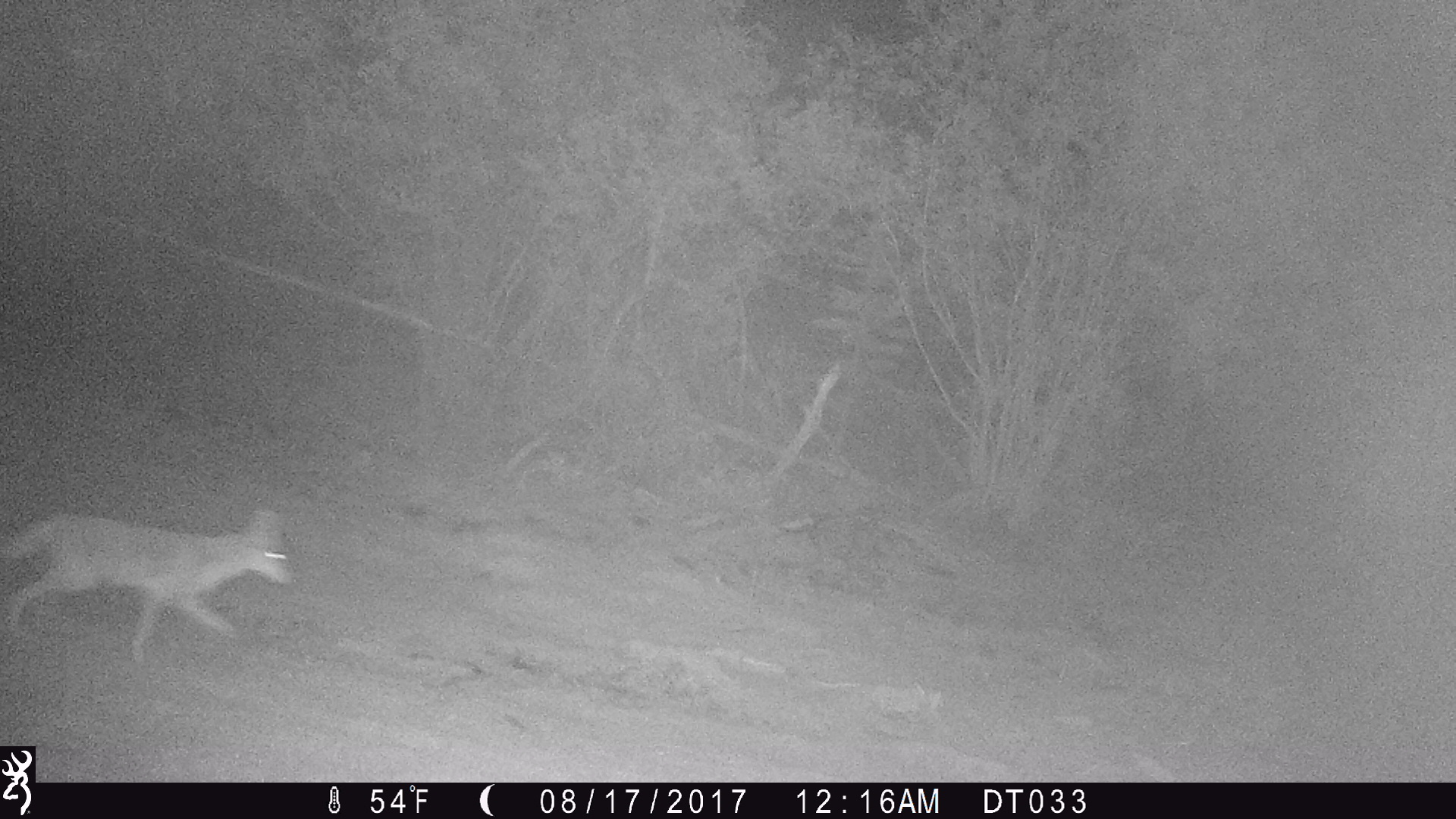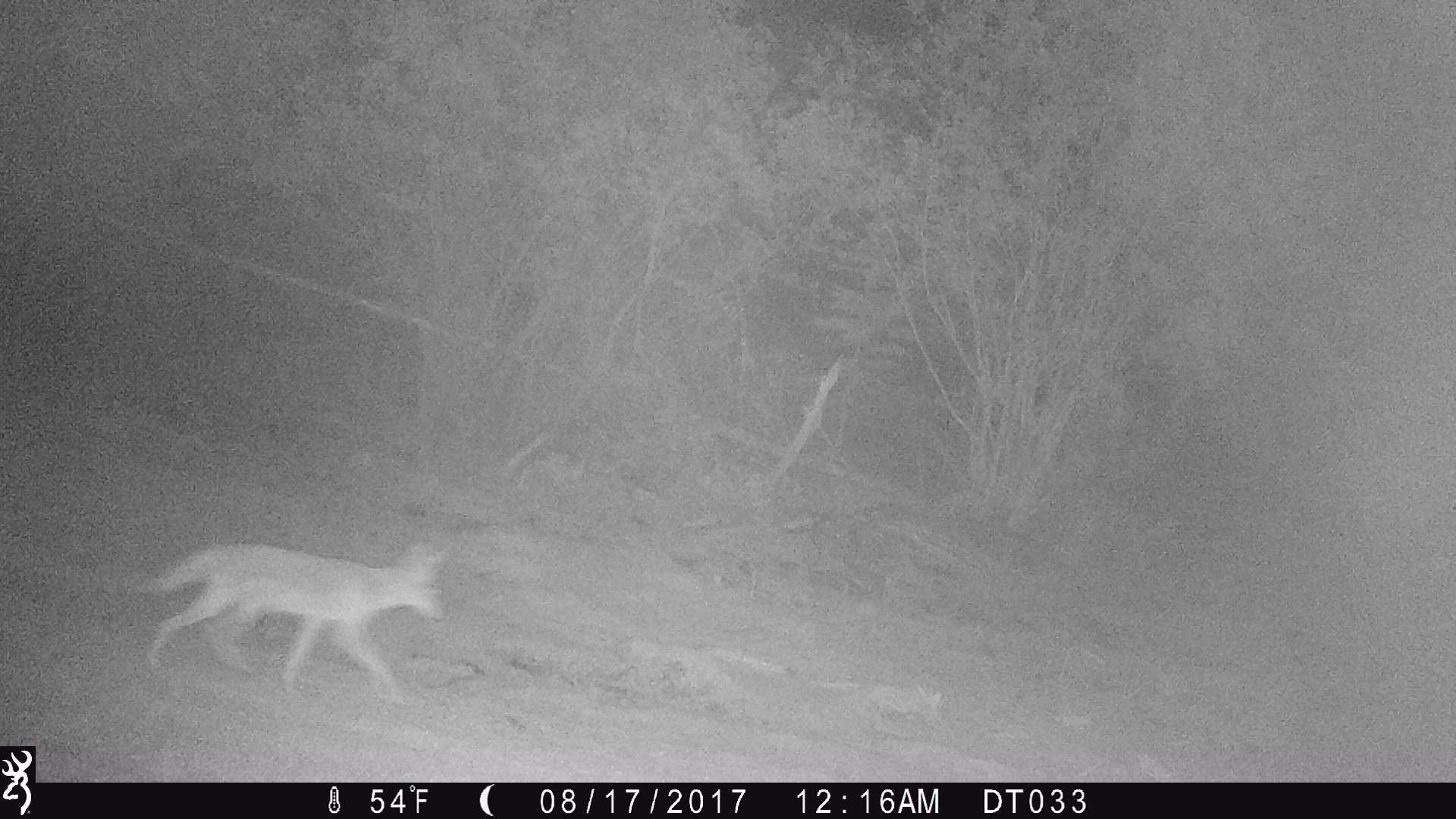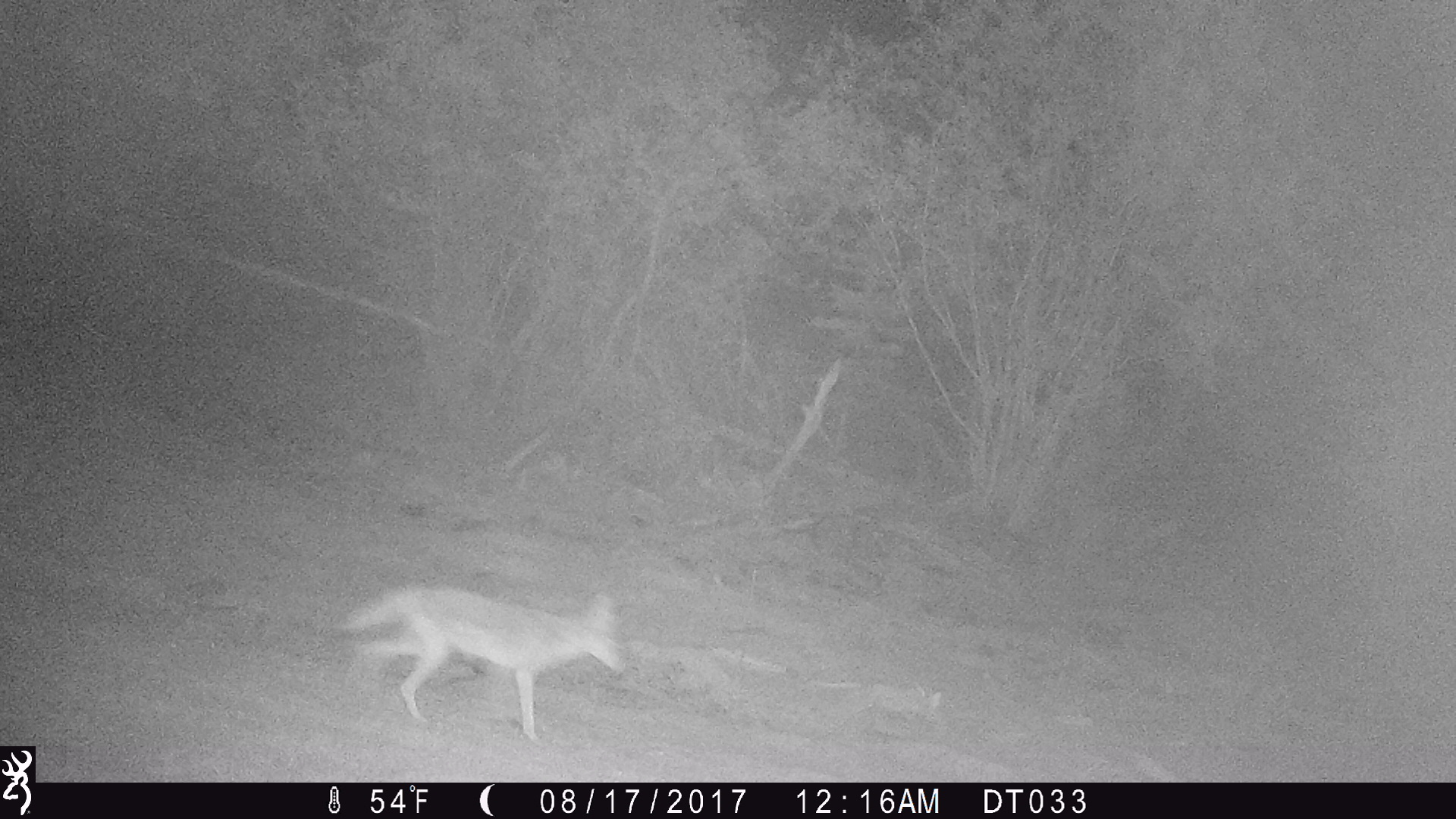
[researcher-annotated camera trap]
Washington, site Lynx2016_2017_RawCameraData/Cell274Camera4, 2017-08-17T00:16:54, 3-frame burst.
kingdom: Animalia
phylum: Chordata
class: Mammalia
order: Carnivora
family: Canidae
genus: Canis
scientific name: Canis latrans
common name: coyote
Canis latrans (coyote). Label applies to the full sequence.